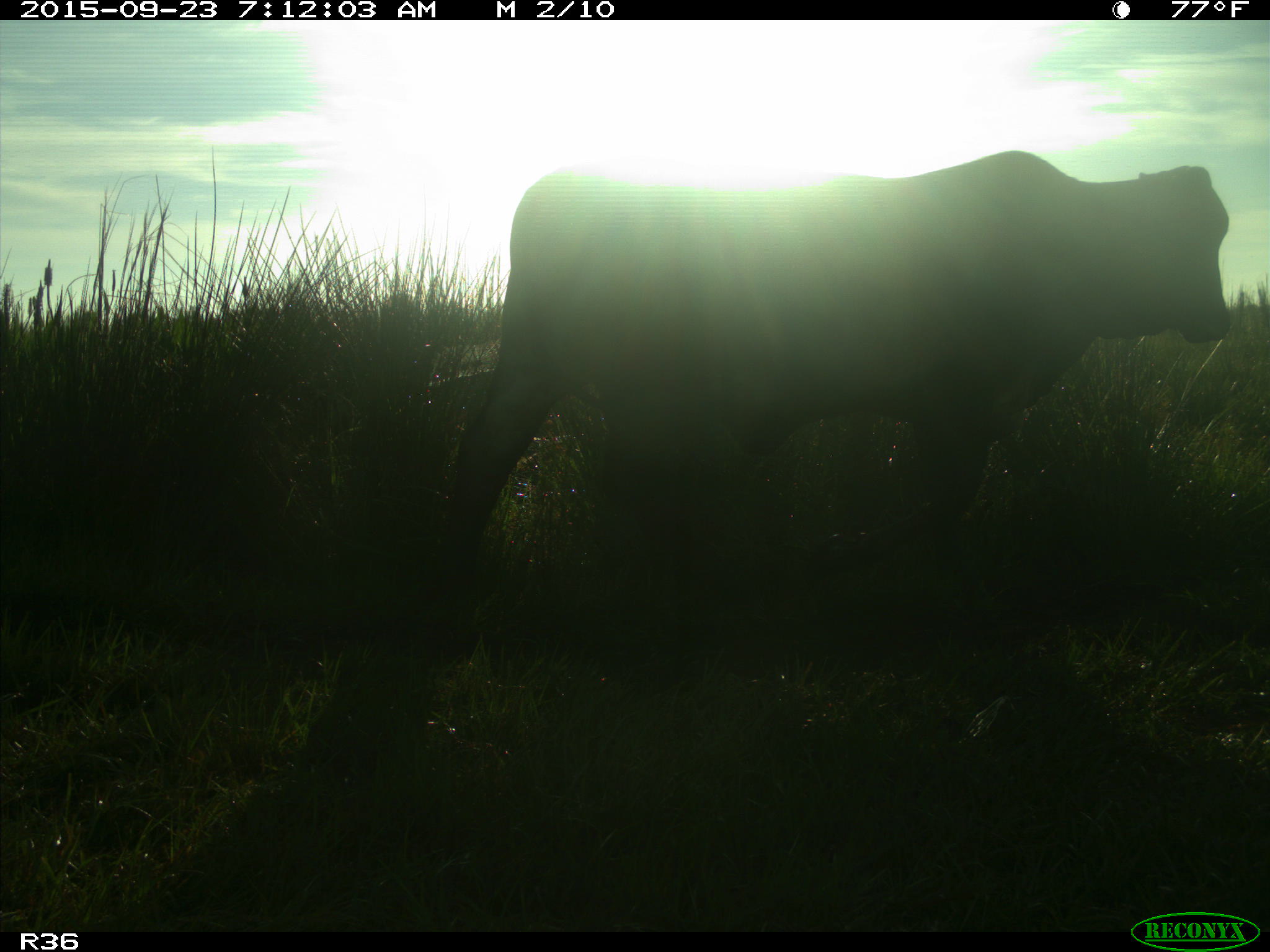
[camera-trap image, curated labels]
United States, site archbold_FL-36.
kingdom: Animalia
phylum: Chordata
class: Mammalia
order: Artiodactyla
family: Bovidae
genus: Bos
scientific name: Bos taurus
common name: domestic cow